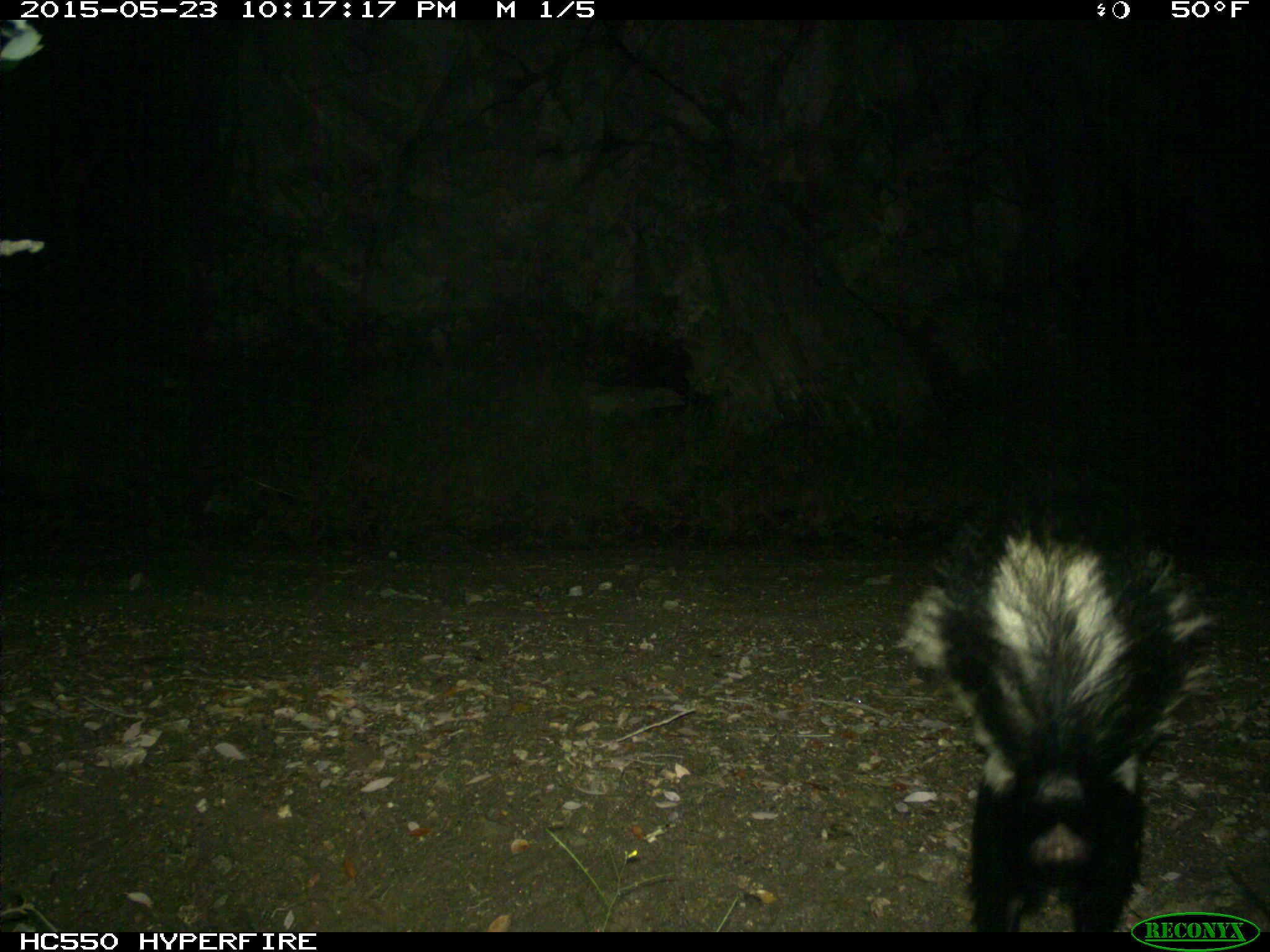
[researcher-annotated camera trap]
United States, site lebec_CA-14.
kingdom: Animalia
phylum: Chordata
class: Mammalia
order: Carnivora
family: Mephitidae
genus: Mephitis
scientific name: Mephitis mephitis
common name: striped skunk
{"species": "Mephitis mephitis (striped skunk)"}